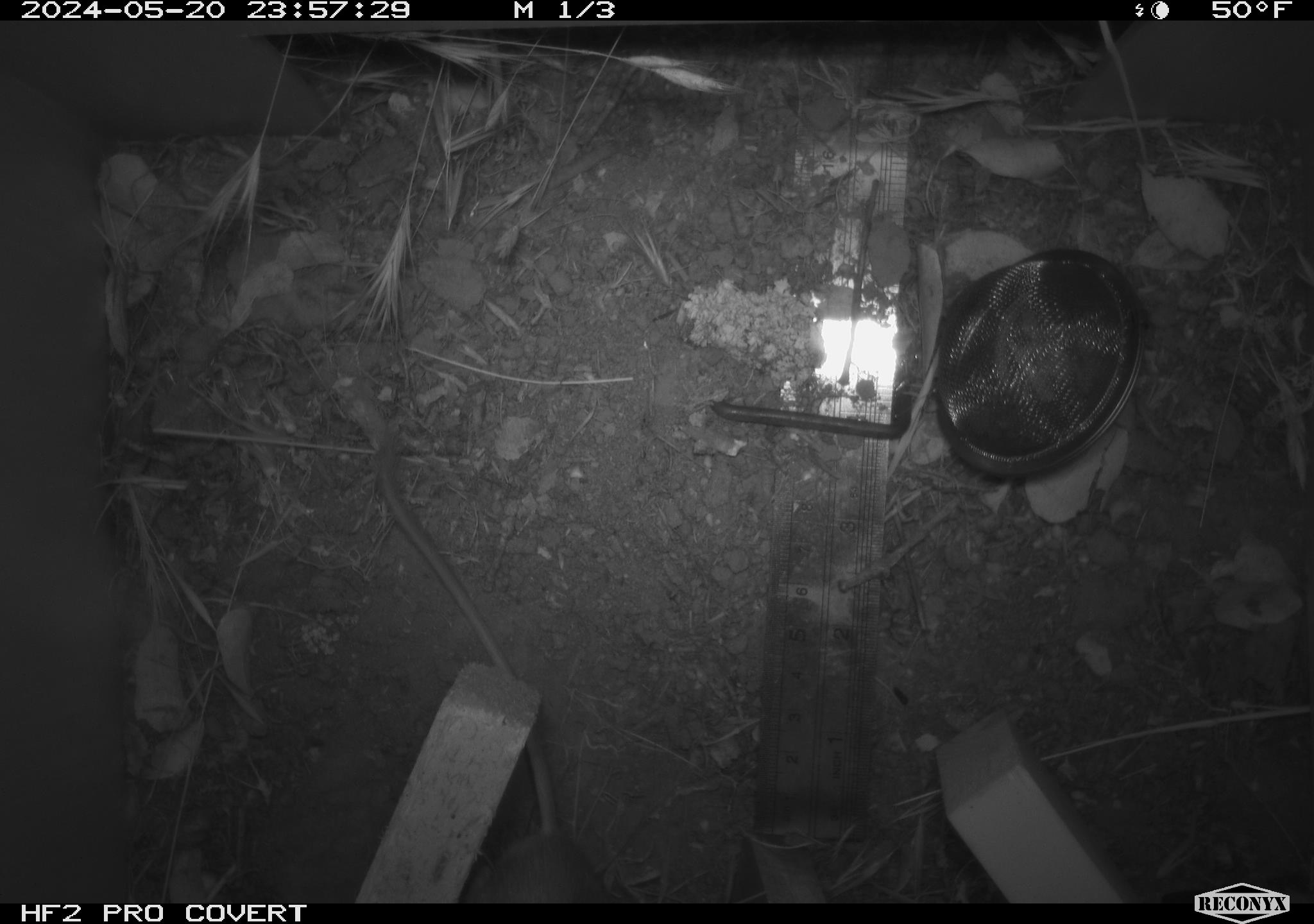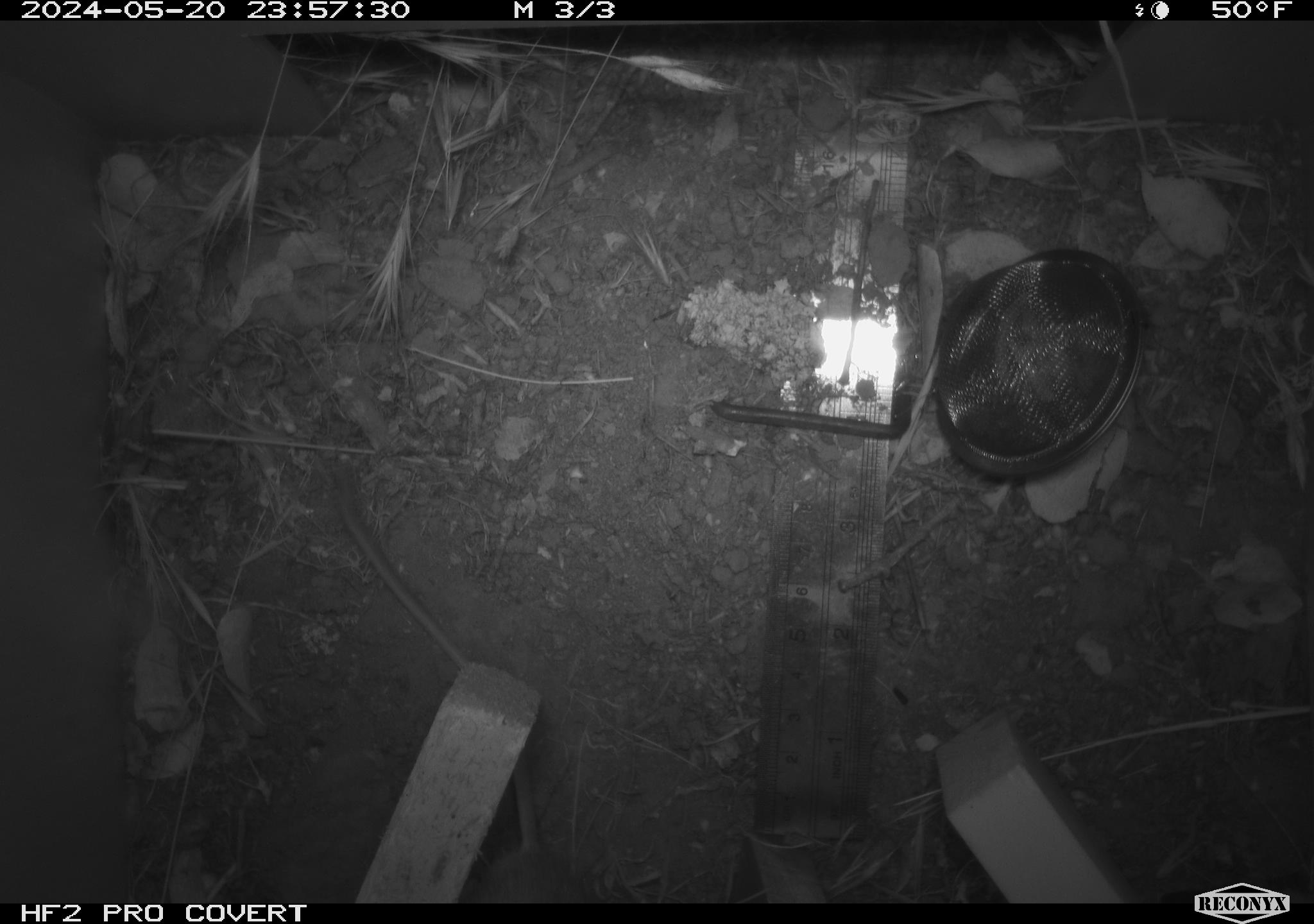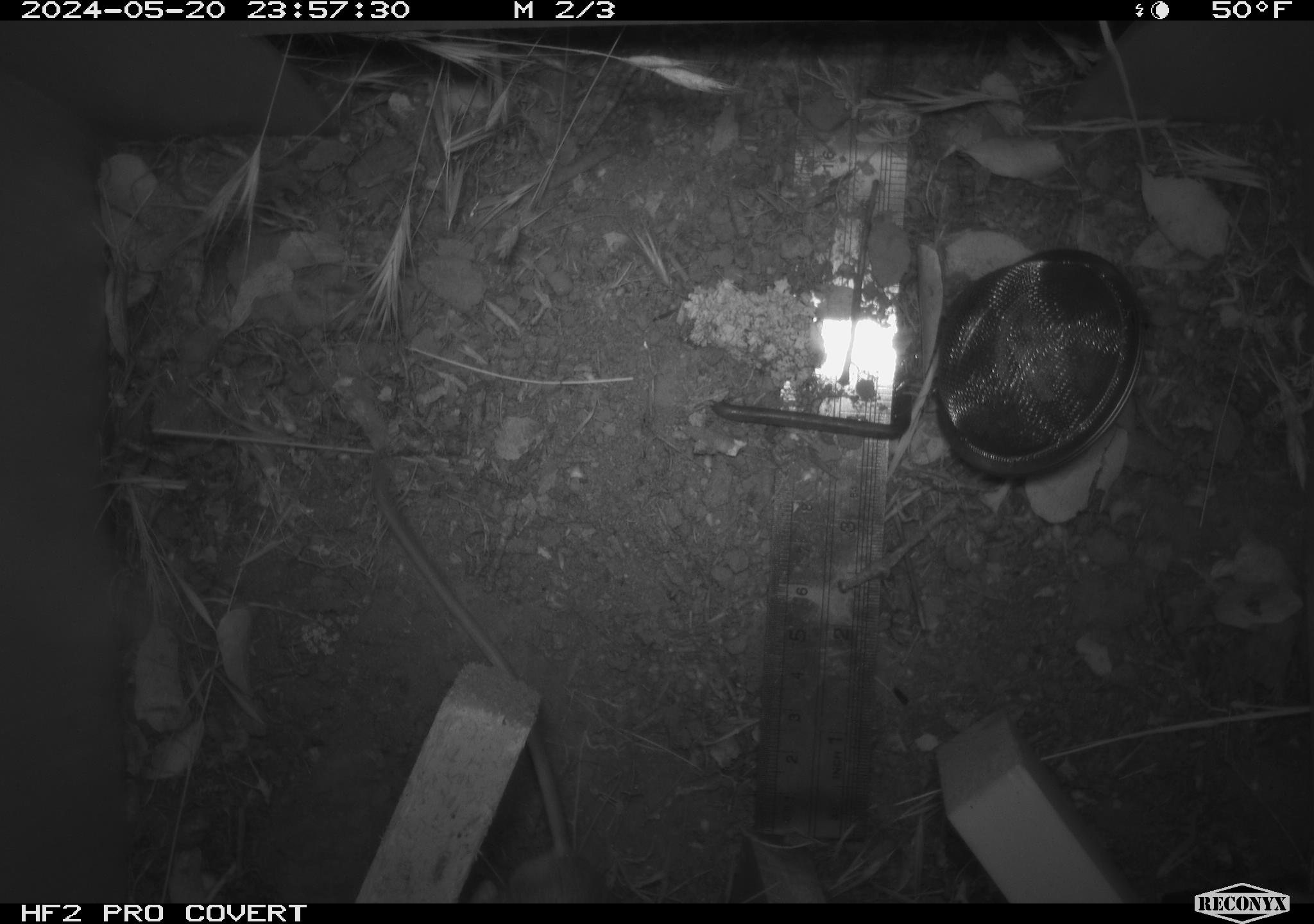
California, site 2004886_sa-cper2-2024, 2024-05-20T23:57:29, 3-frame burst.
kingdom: Animalia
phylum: Chordata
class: Mammalia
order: Rodentia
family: Heteromyidae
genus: Dipodomys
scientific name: Dipodomys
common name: kangaroo rats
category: dipodomys species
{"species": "dipodomys species (kangaroo rats) (Dipodomys)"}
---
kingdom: Animalia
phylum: Chordata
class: Mammalia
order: Rodentia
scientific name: Rodentia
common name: rodent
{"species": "rodent (Rodentia)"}